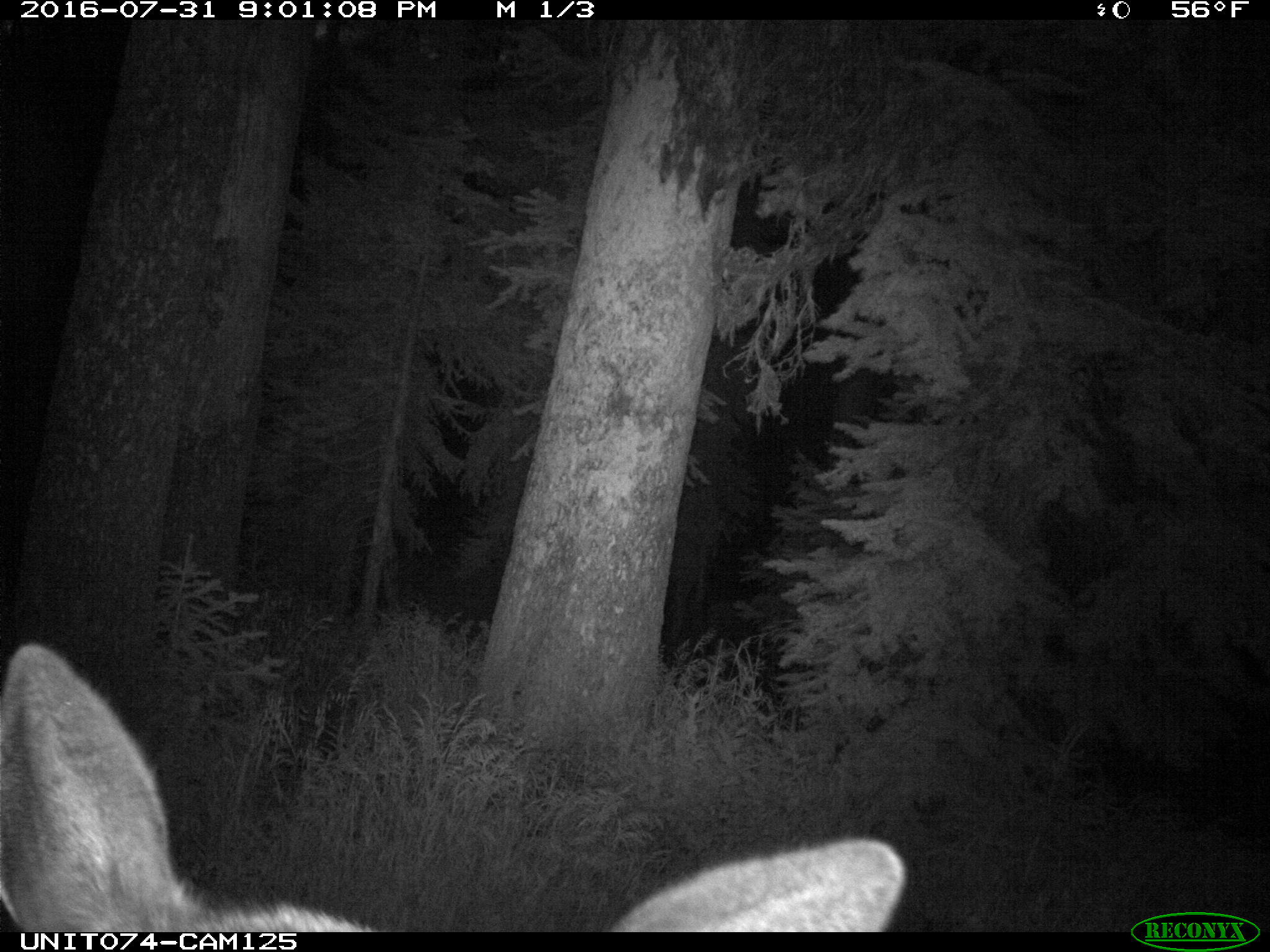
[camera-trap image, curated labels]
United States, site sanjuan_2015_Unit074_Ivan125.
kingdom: Animalia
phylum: Chordata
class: Mammalia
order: Artiodactyla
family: Cervidae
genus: Cervus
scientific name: Cervus elaphus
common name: red deer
Cervus elaphus (red deer).